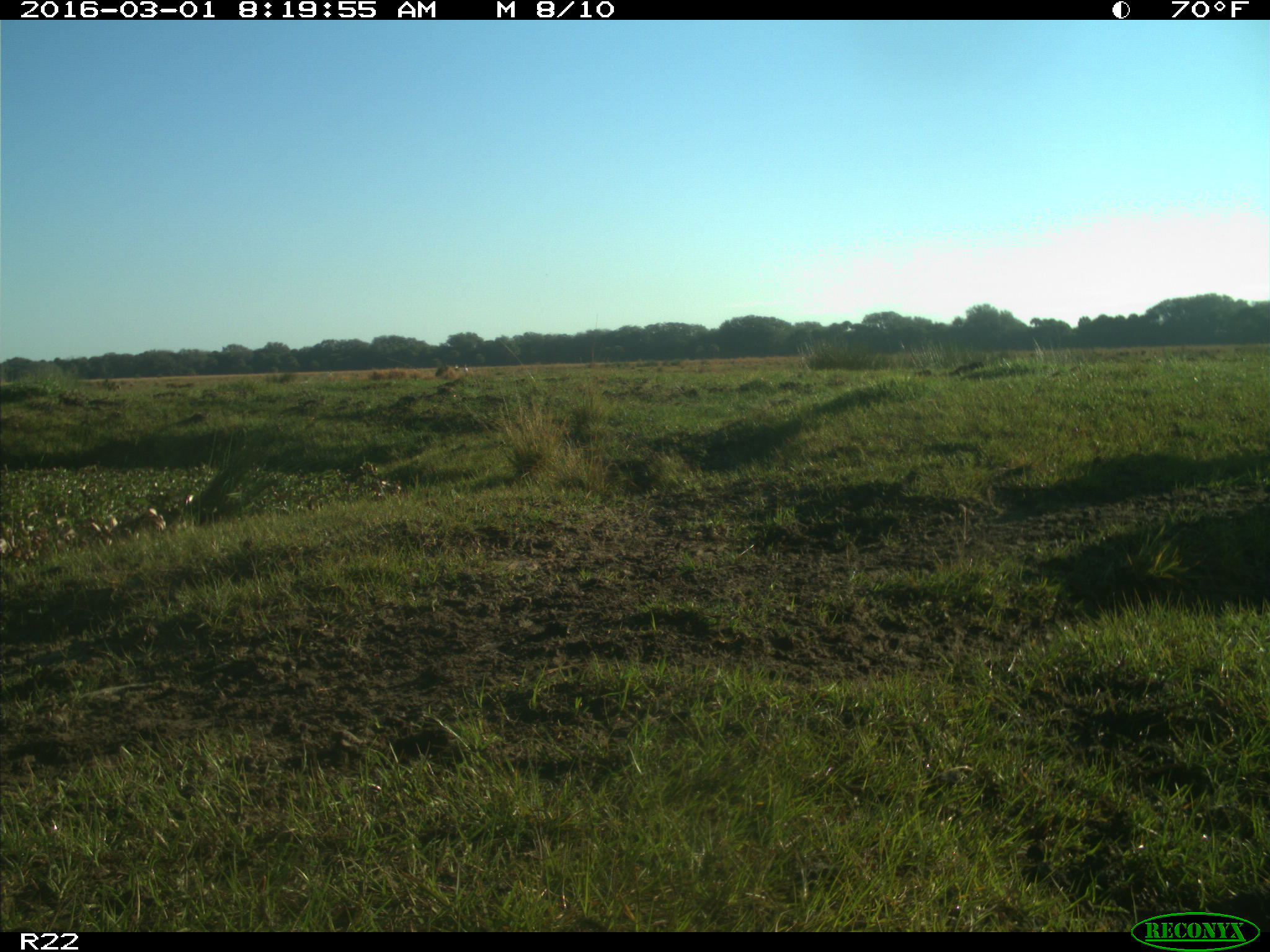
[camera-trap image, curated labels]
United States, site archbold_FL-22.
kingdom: Animalia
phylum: Chordata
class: Mammalia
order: Artiodactyla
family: Bovidae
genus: Bos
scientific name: Bos taurus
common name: domestic cow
Bos taurus (domestic cow).